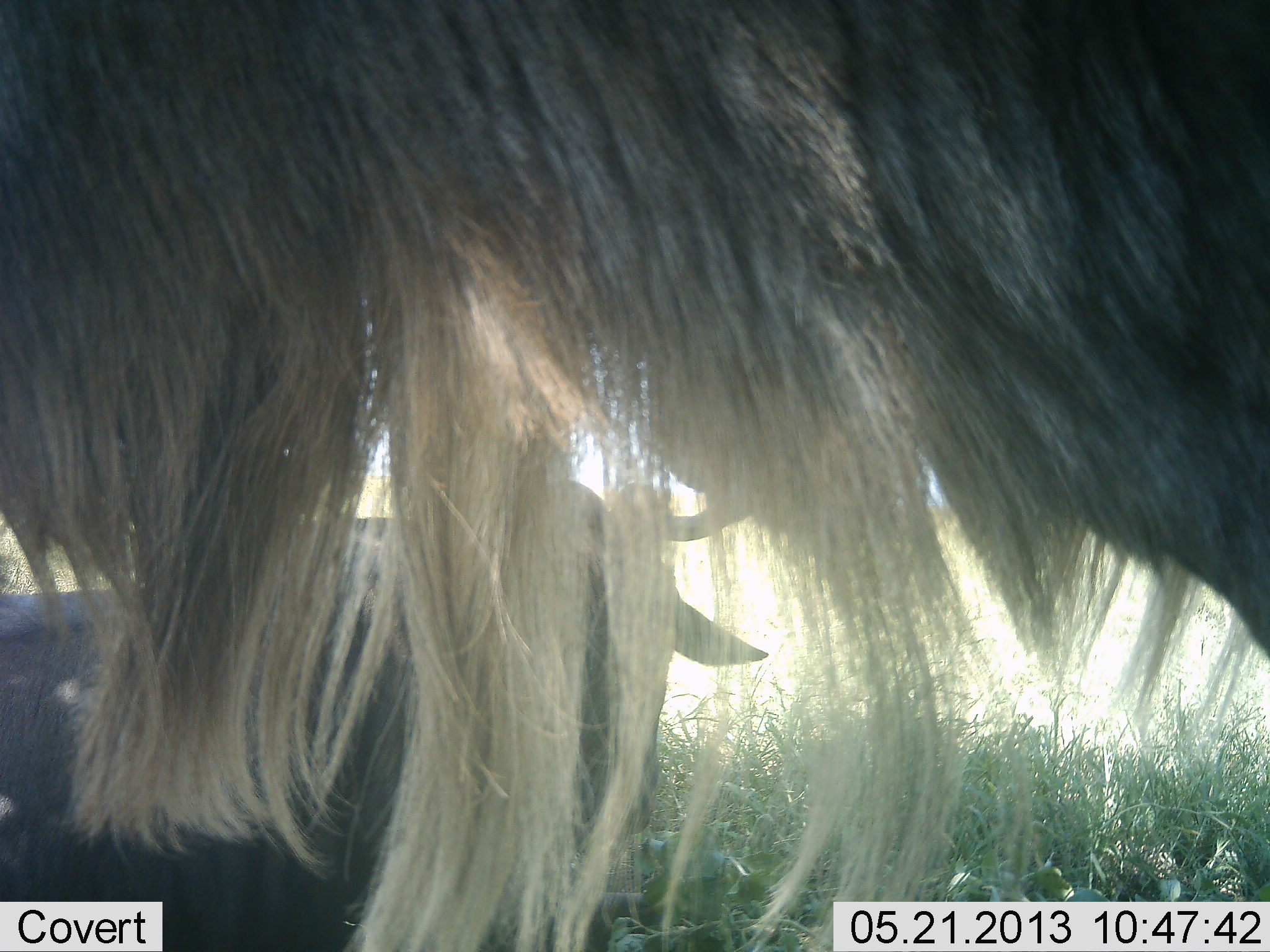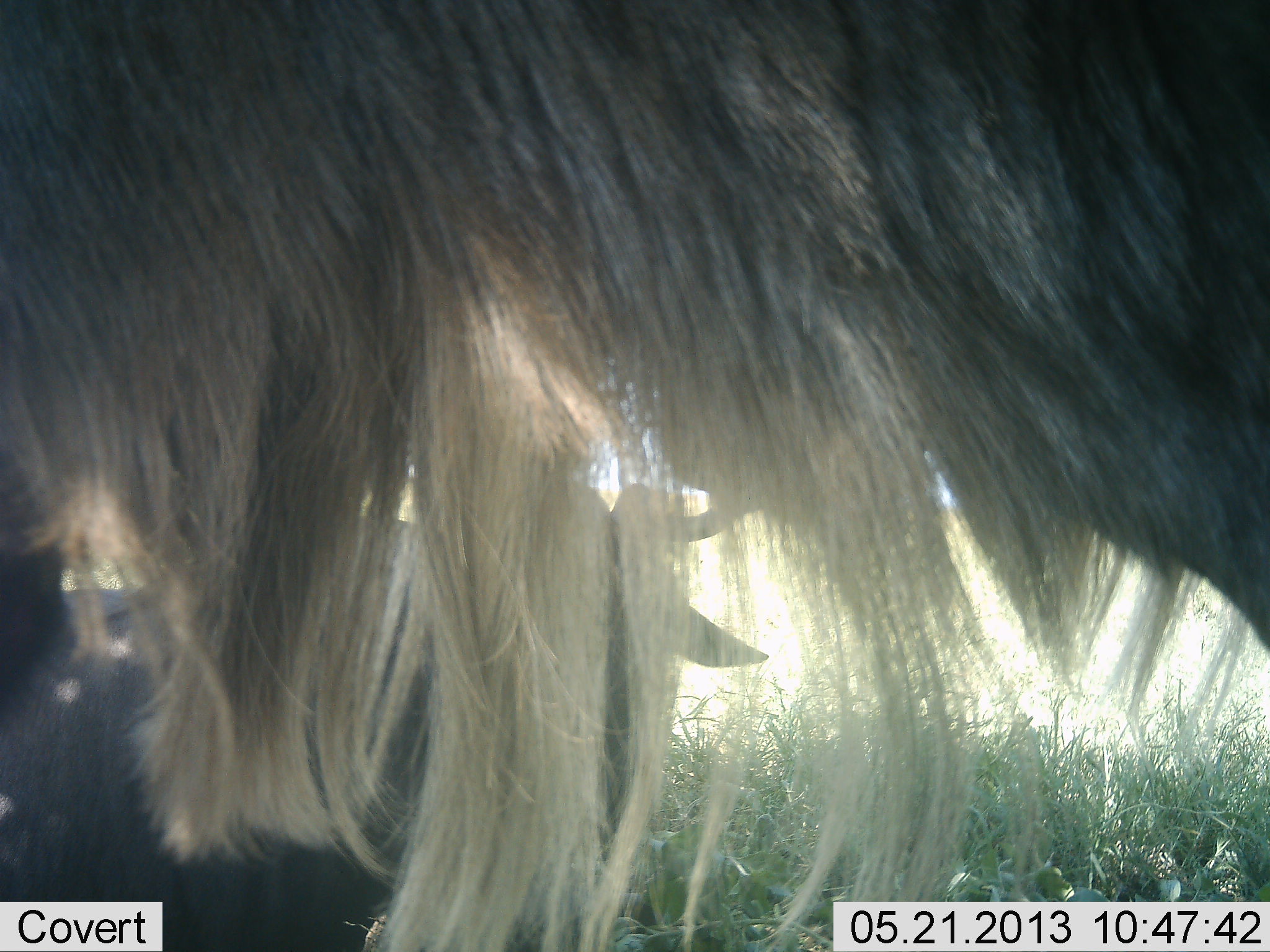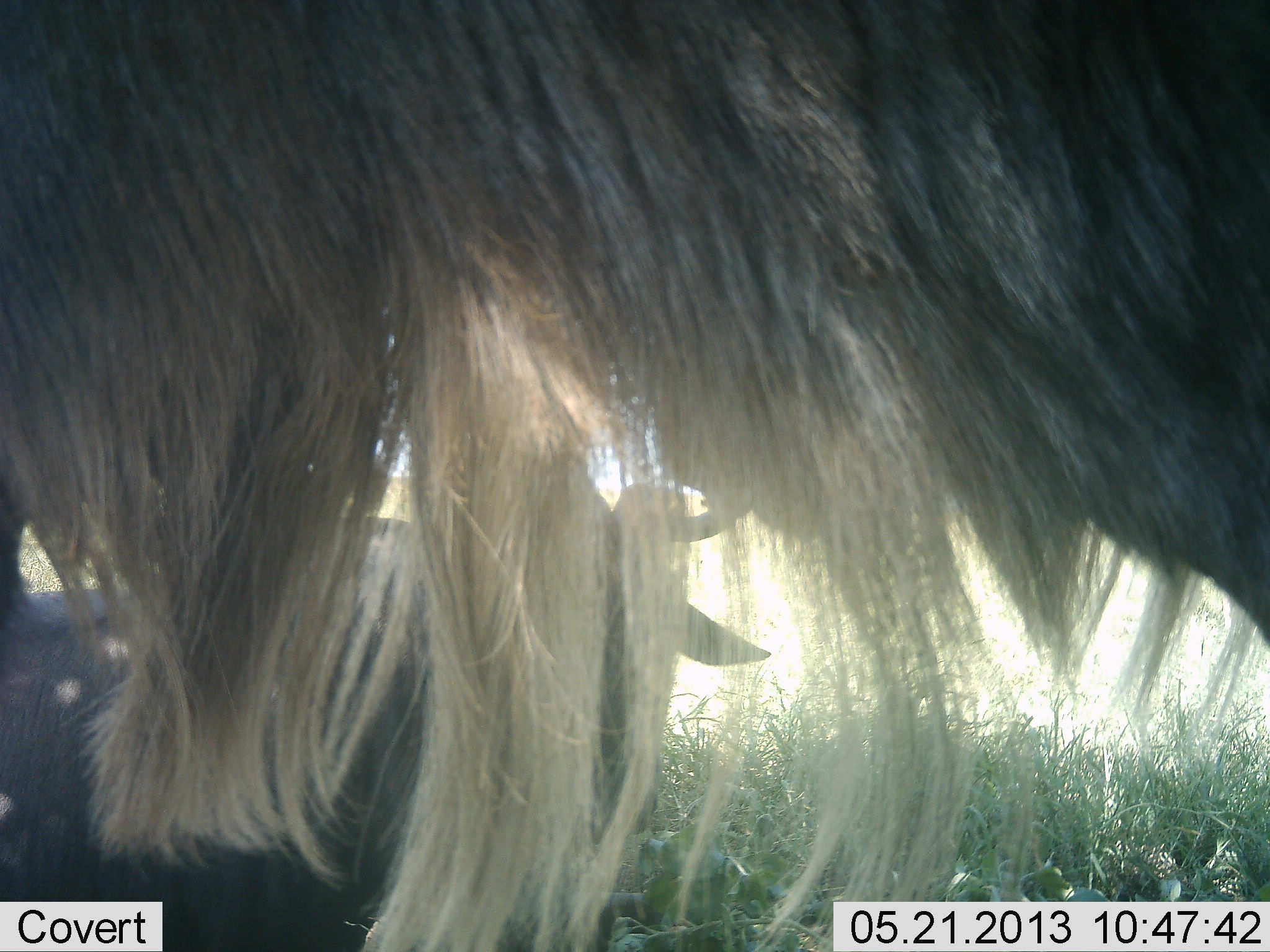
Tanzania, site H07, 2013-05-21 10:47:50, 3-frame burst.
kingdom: Animalia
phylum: Chordata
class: Mammalia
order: Artiodactyla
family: Bovidae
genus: Connochaetes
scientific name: Connochaetes taurinus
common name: blue wildebeest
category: wildebeest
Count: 2.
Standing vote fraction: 94%.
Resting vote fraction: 72%.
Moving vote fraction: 0%.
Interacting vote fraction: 0%.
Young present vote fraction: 0%.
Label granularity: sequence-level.